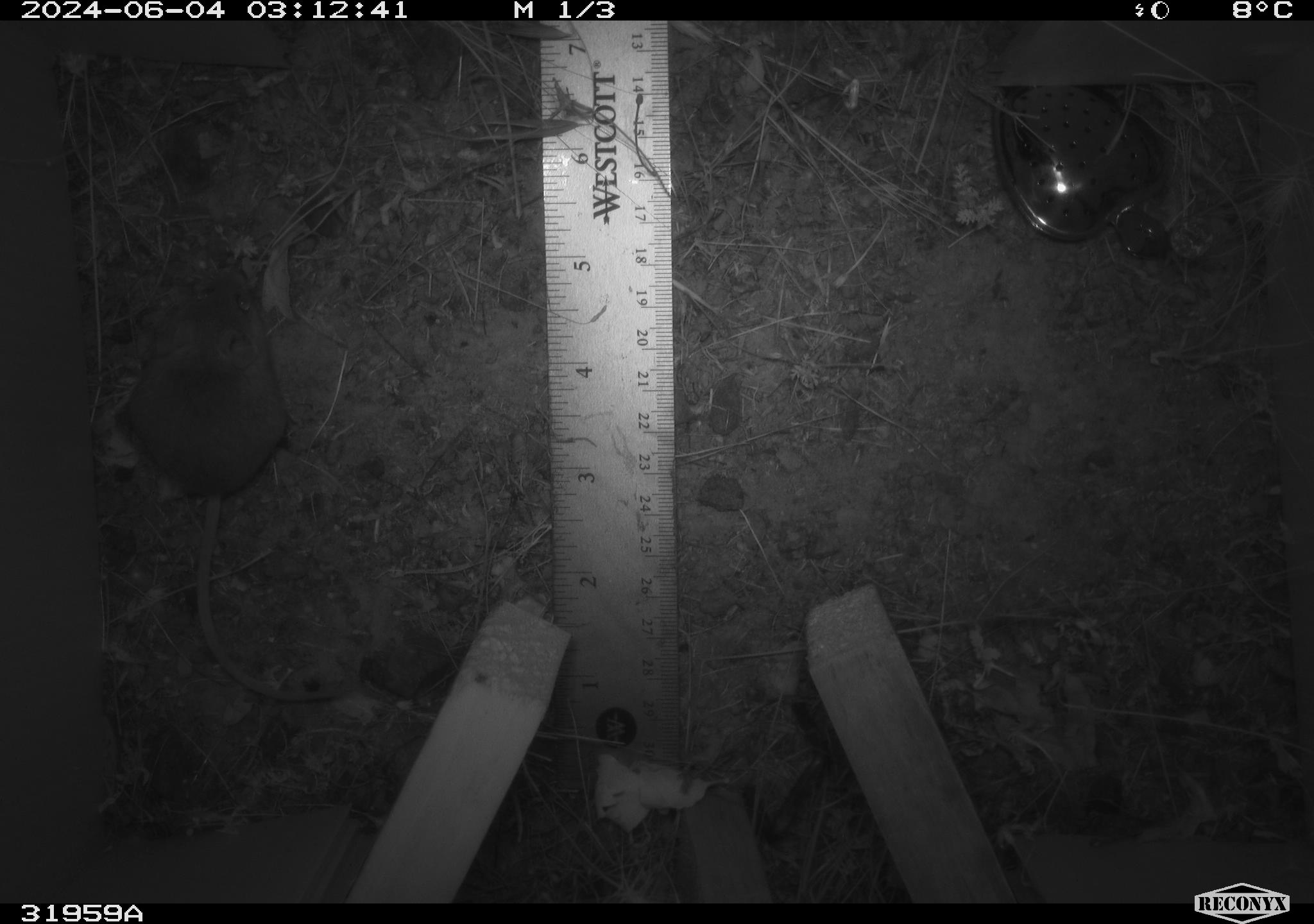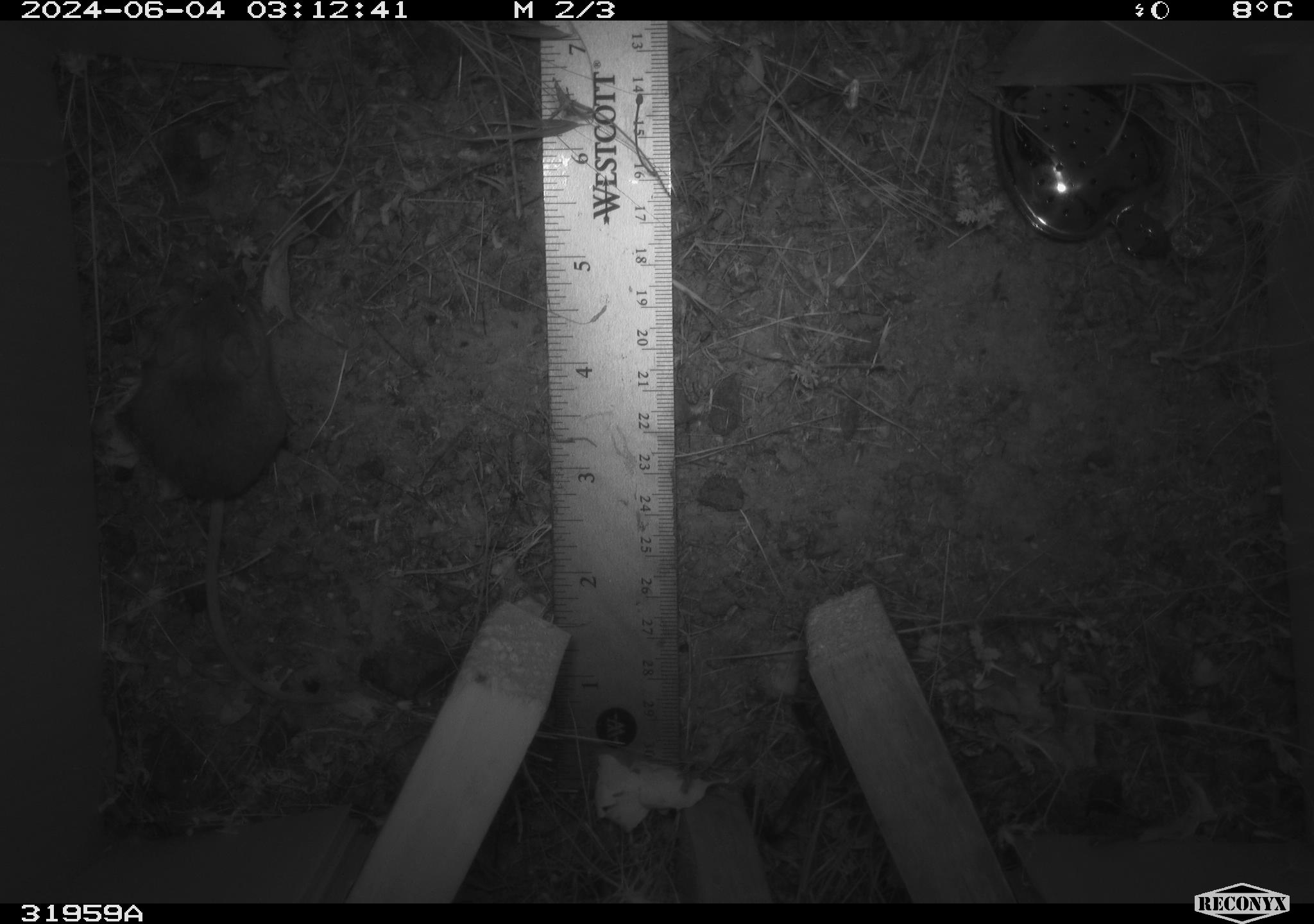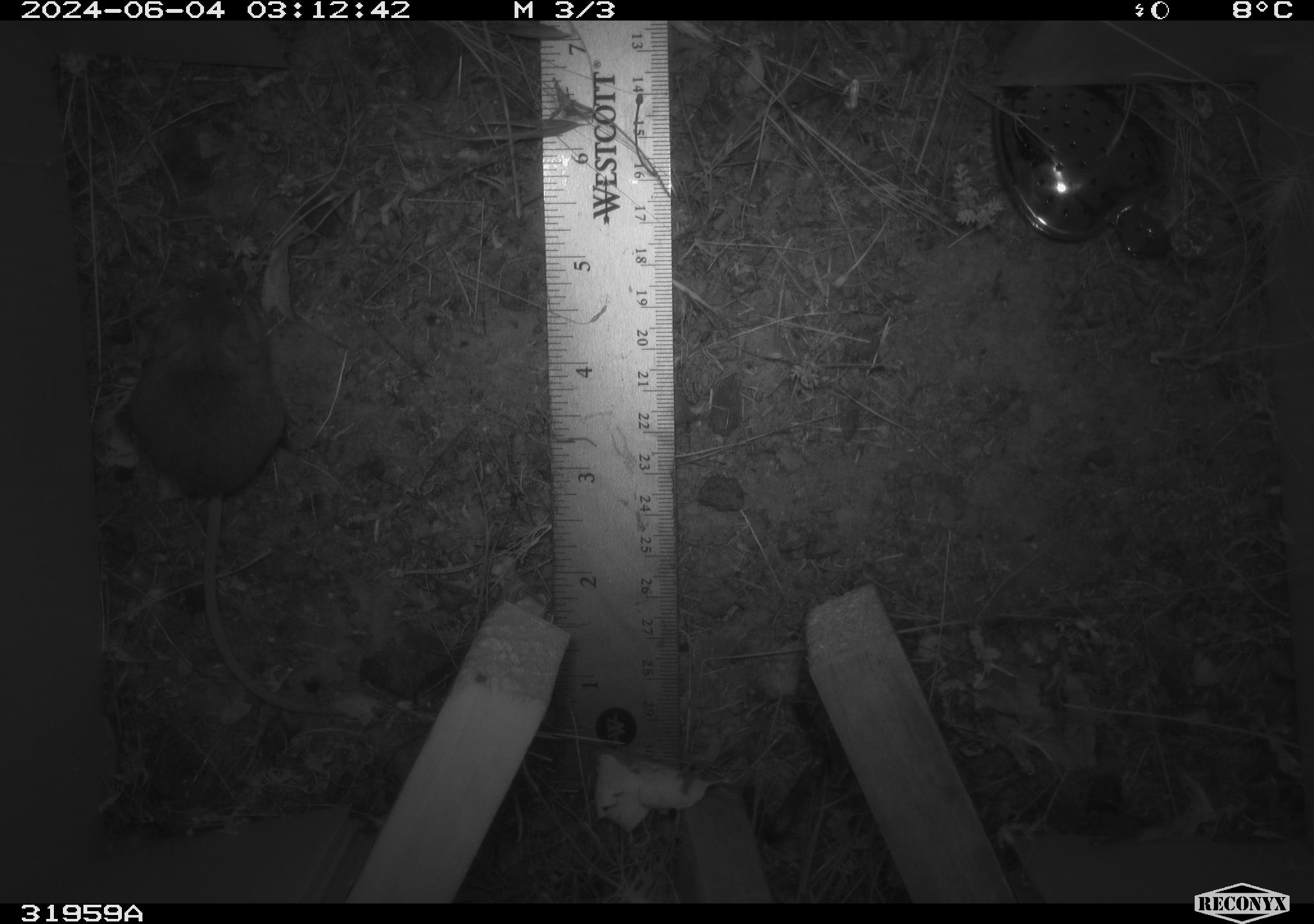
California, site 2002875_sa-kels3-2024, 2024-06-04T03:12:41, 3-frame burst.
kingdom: Animalia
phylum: Chordata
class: Mammalia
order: Rodentia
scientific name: Rodentia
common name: rodent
Rodent (Rodentia).